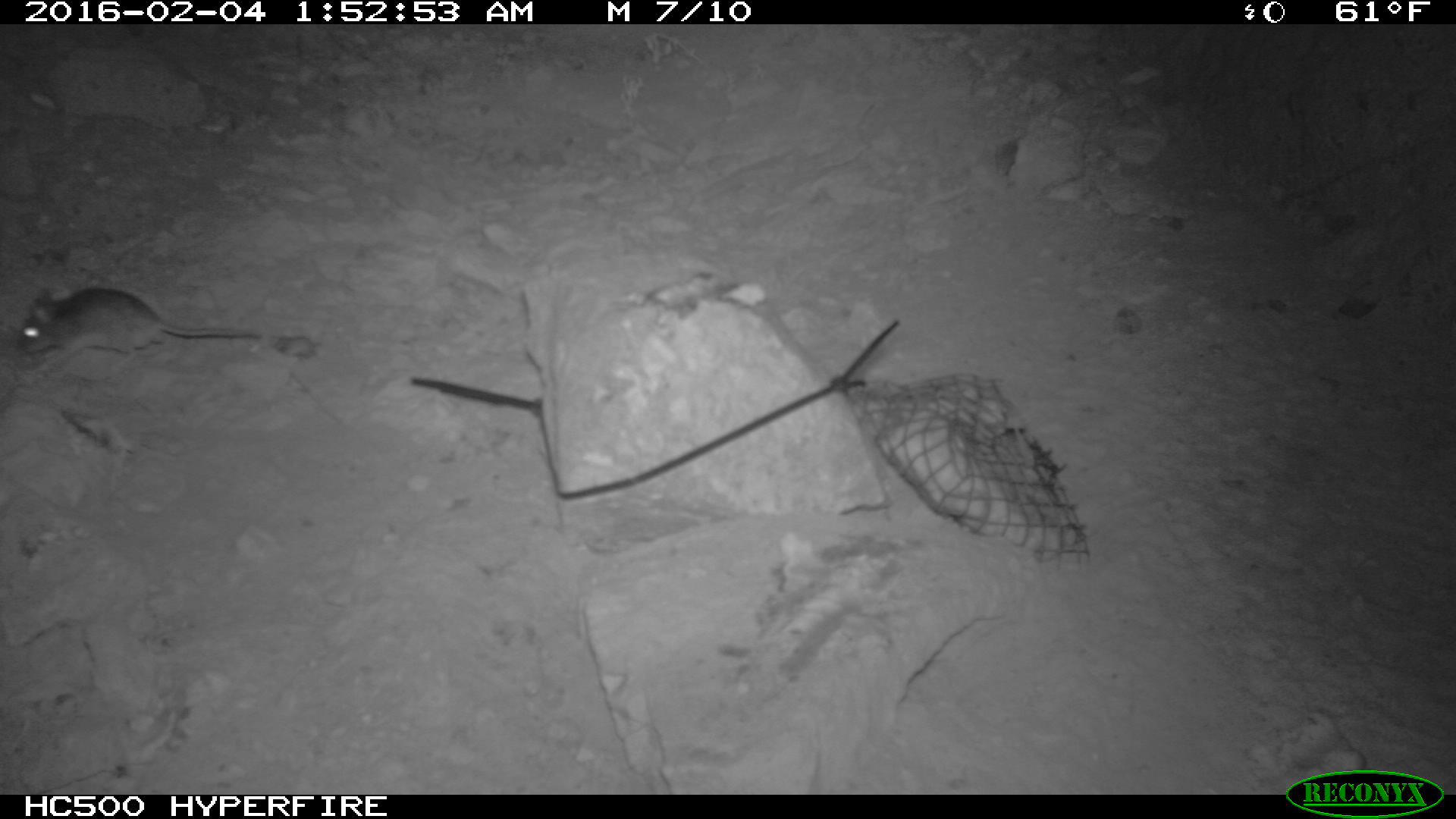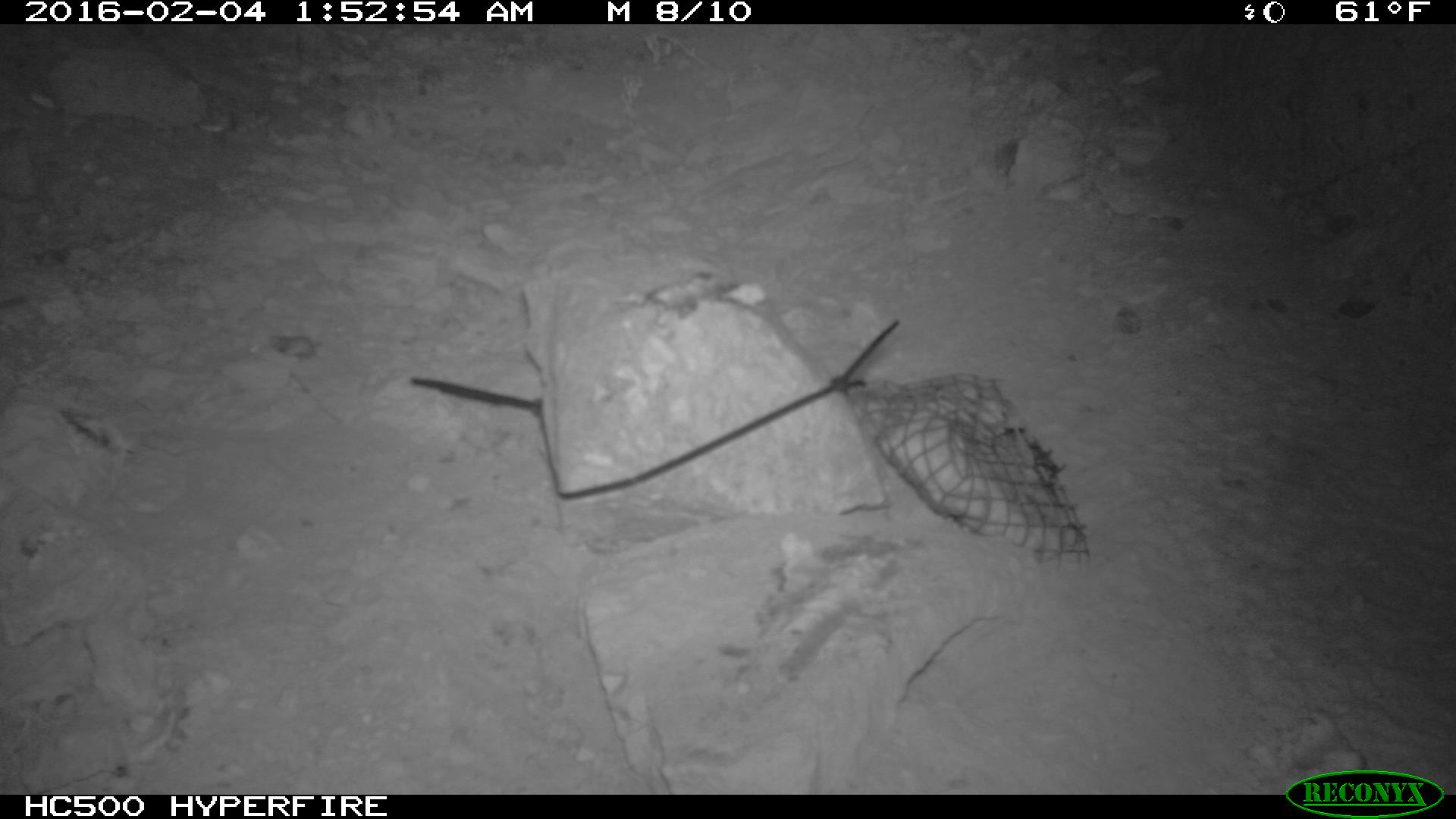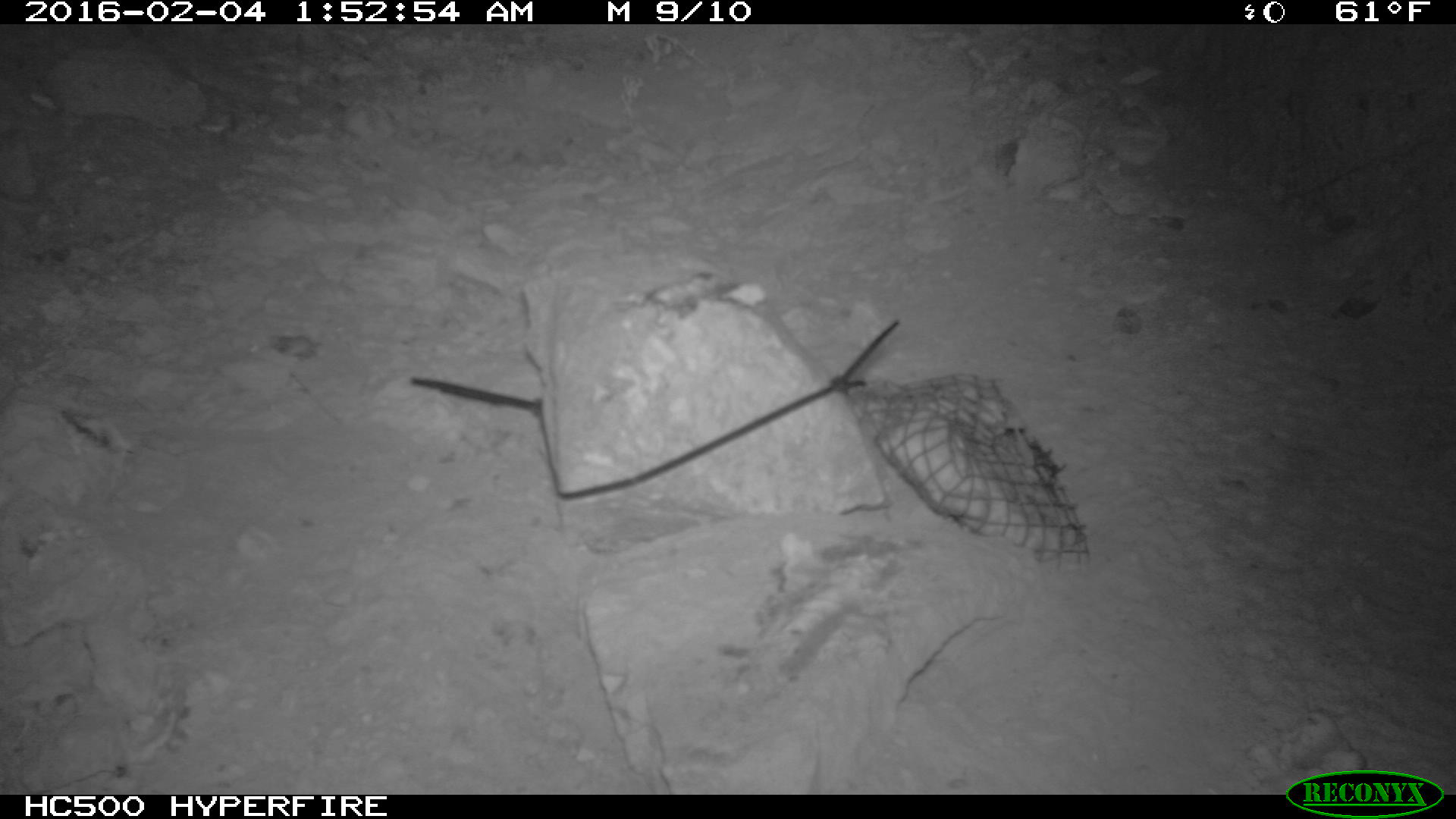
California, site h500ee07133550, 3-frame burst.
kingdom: Animalia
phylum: Chordata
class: Mammalia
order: Rodentia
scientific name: Rodentia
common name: rodent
Rodent (Rodentia).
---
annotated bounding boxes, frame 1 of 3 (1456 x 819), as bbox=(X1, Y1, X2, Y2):
rodent: bbox=(19, 284, 262, 371)